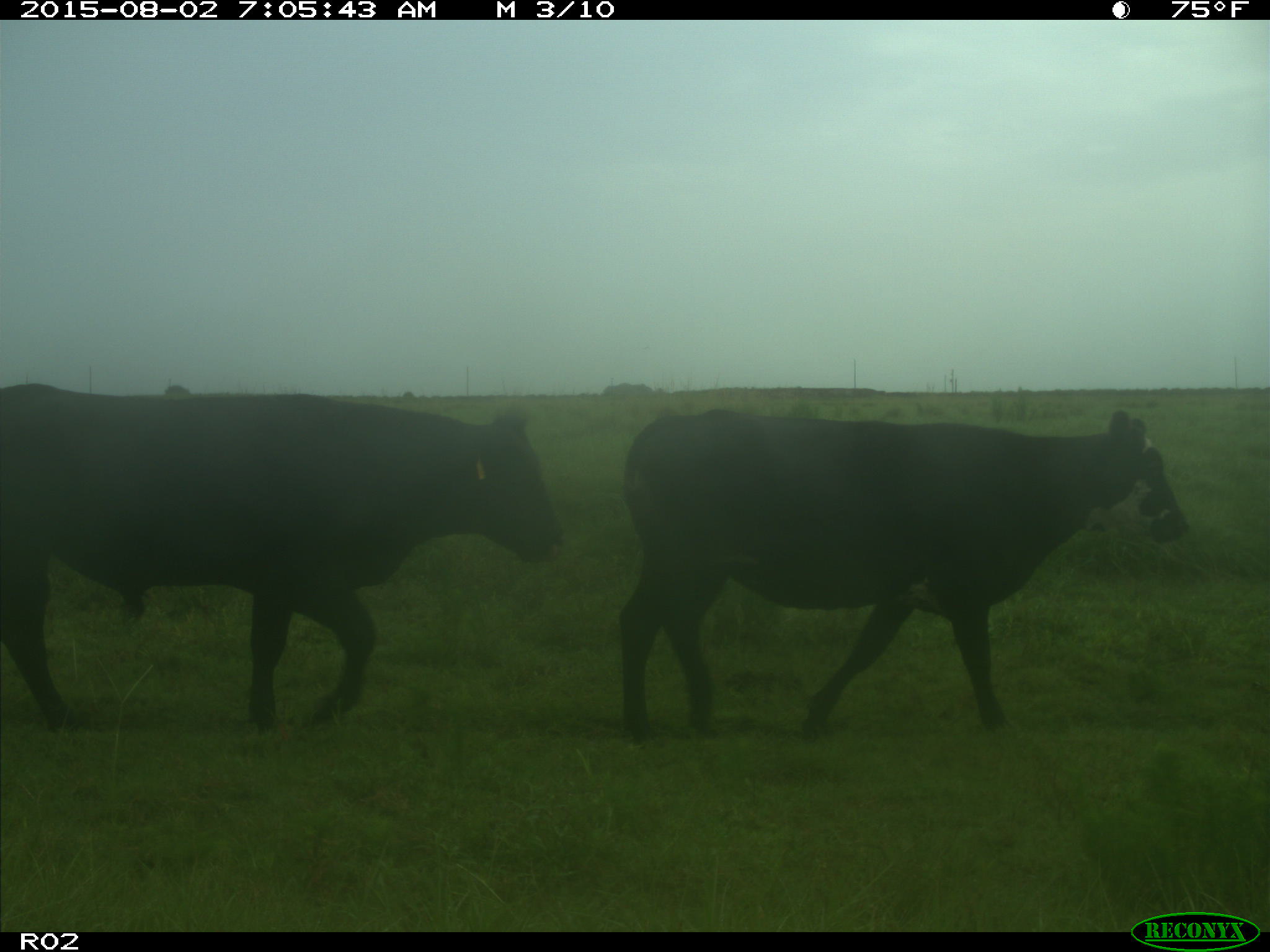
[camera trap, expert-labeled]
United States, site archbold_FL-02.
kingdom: Animalia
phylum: Chordata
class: Mammalia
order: Artiodactyla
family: Bovidae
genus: Bos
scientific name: Bos taurus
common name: domestic cow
Bos taurus (domestic cow).